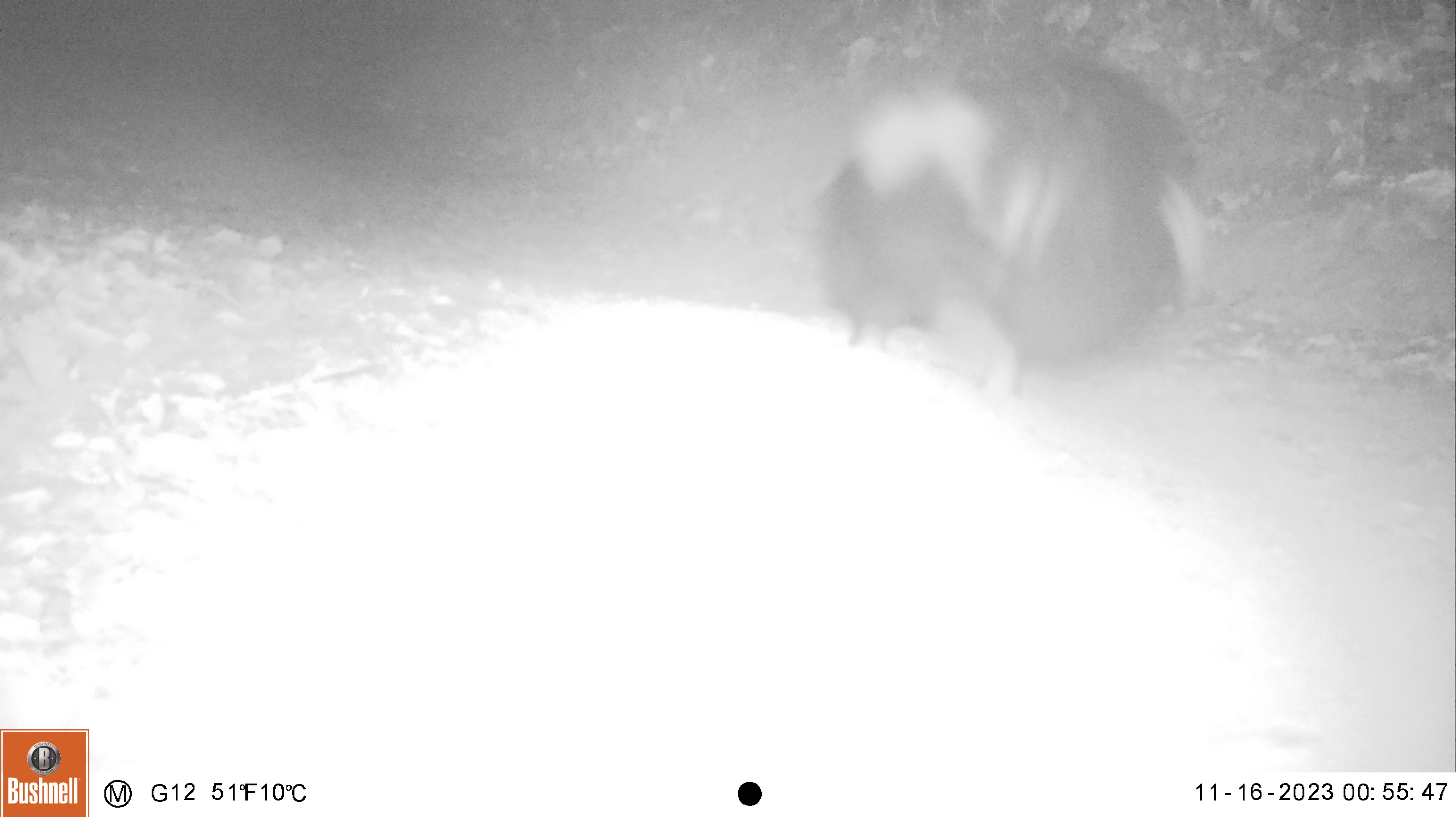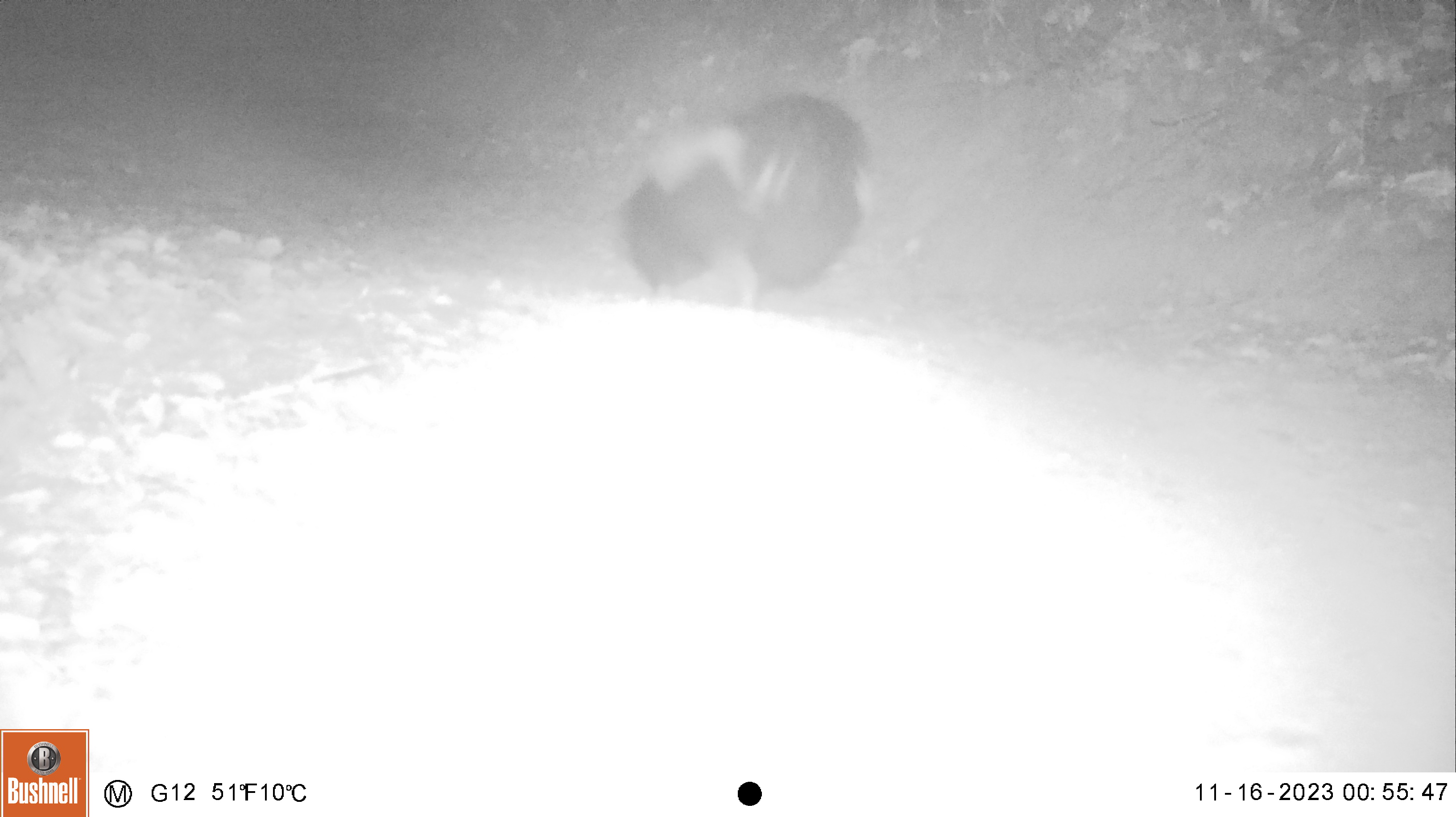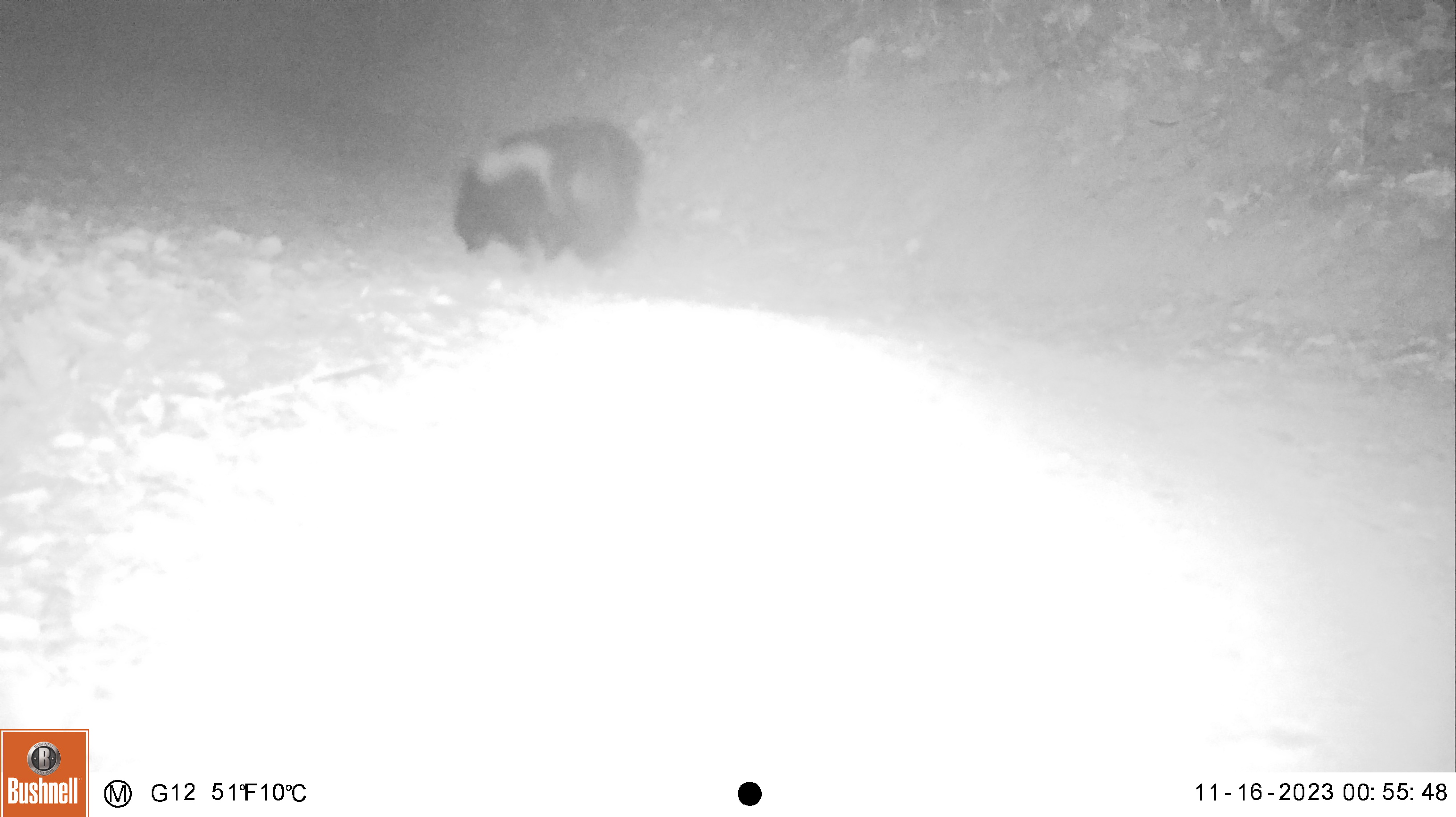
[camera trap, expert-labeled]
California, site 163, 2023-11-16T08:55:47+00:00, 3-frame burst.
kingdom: Animalia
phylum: Chordata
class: Mammalia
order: Carnivora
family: Mephitidae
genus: Mephitis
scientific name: Mephitis mephitis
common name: striped skunk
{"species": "striped skunk (Mephitis mephitis)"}